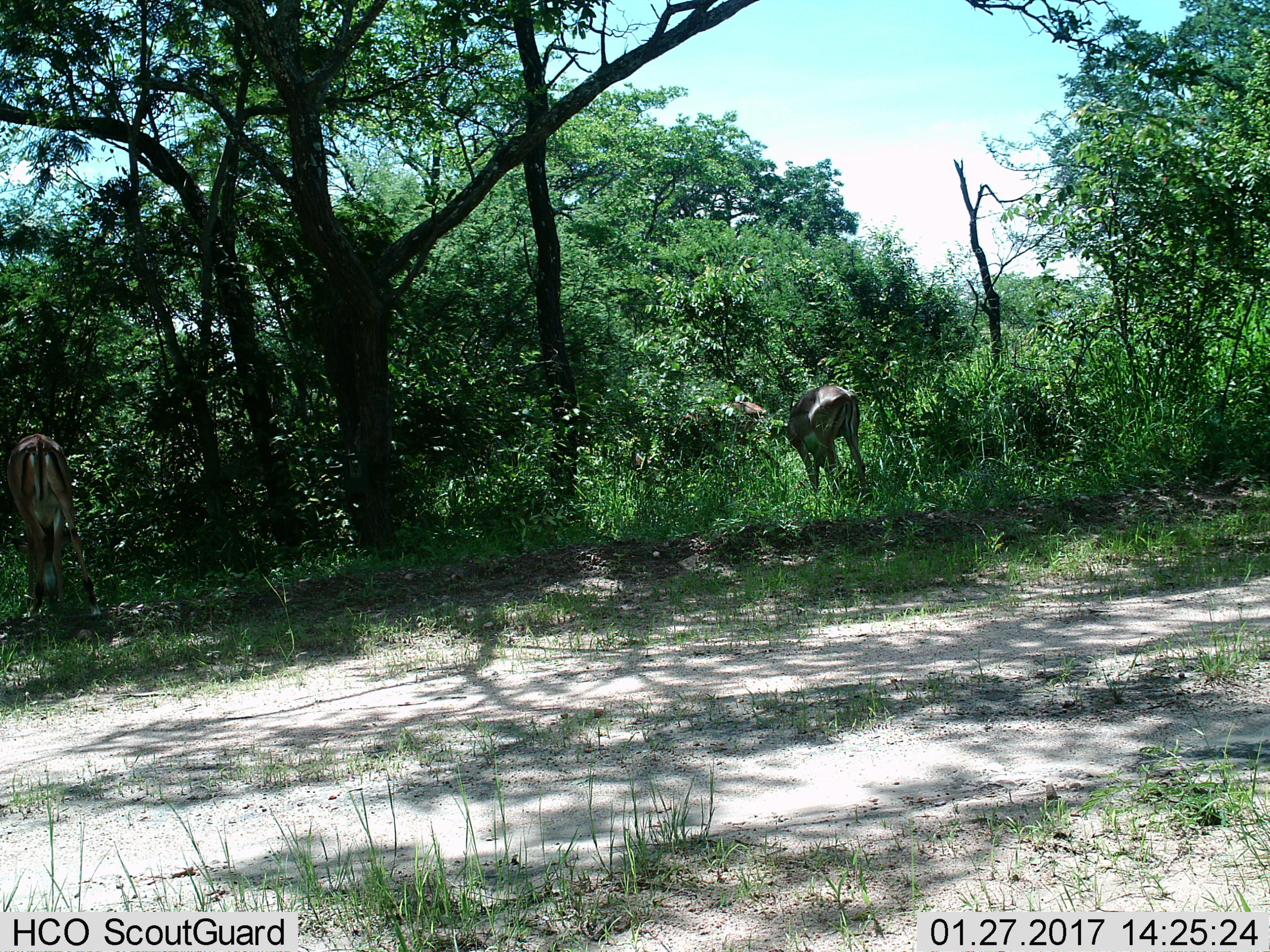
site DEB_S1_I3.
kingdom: Animalia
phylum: Chordata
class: Mammalia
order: Artiodactyla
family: Bovidae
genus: Aepyceros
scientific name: Aepyceros melampus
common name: impala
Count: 2.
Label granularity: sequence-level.